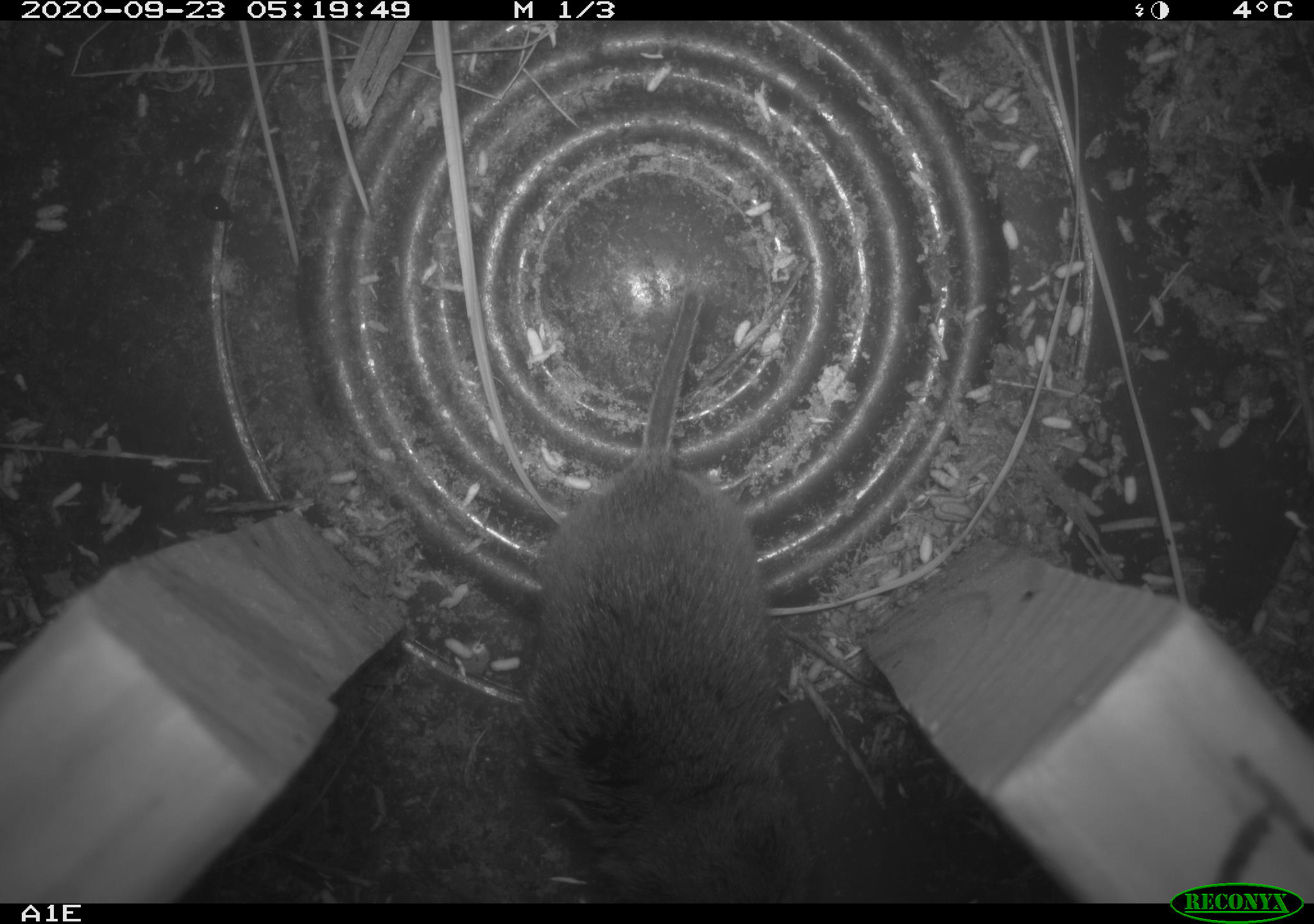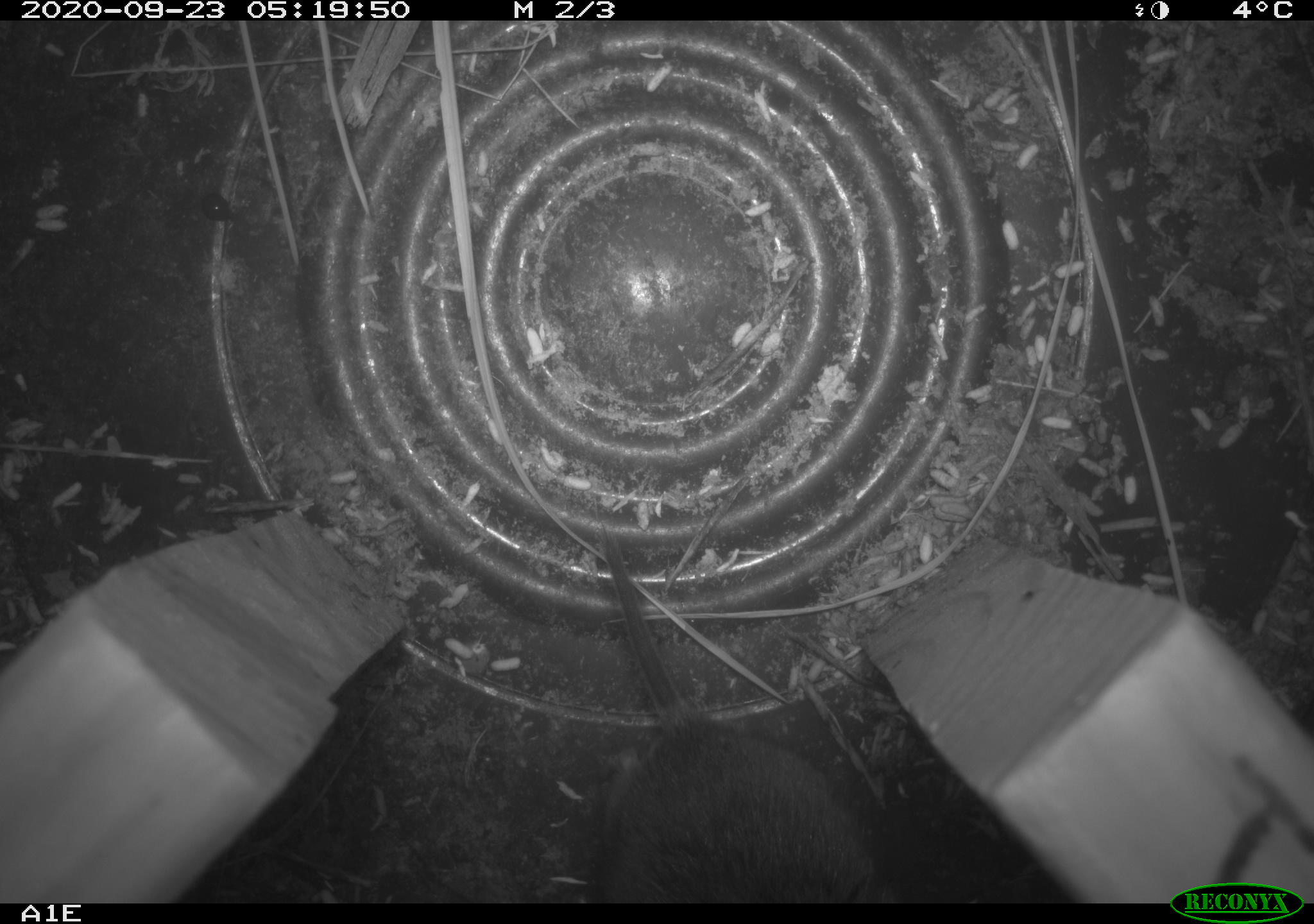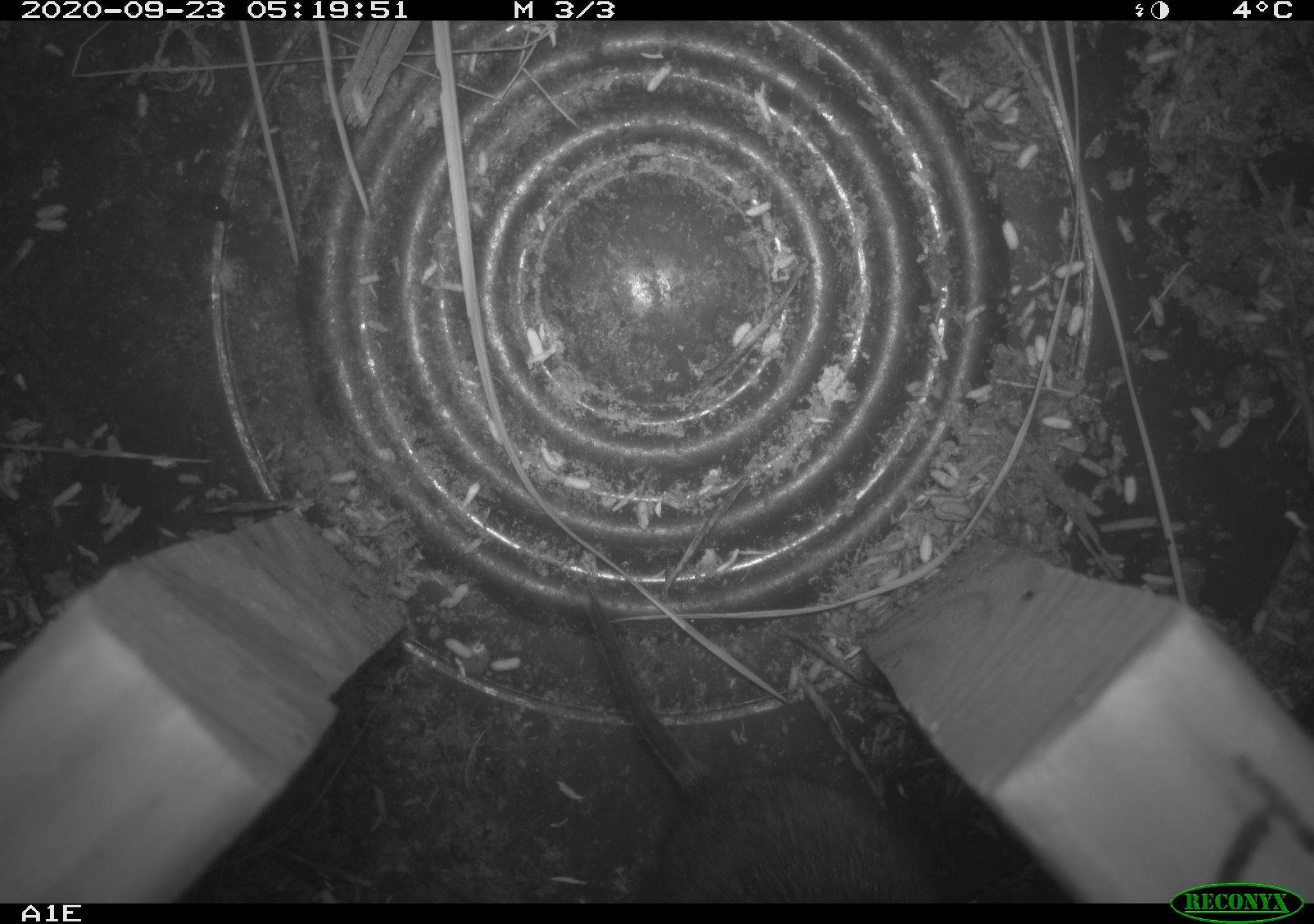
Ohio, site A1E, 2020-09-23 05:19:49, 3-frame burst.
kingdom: Animalia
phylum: Chordata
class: Mammalia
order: Rodentia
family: Cricetidae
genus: Microtus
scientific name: Microtus pennsylvanicus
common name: meadow vole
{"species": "meadow vole (Microtus pennsylvanicus)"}